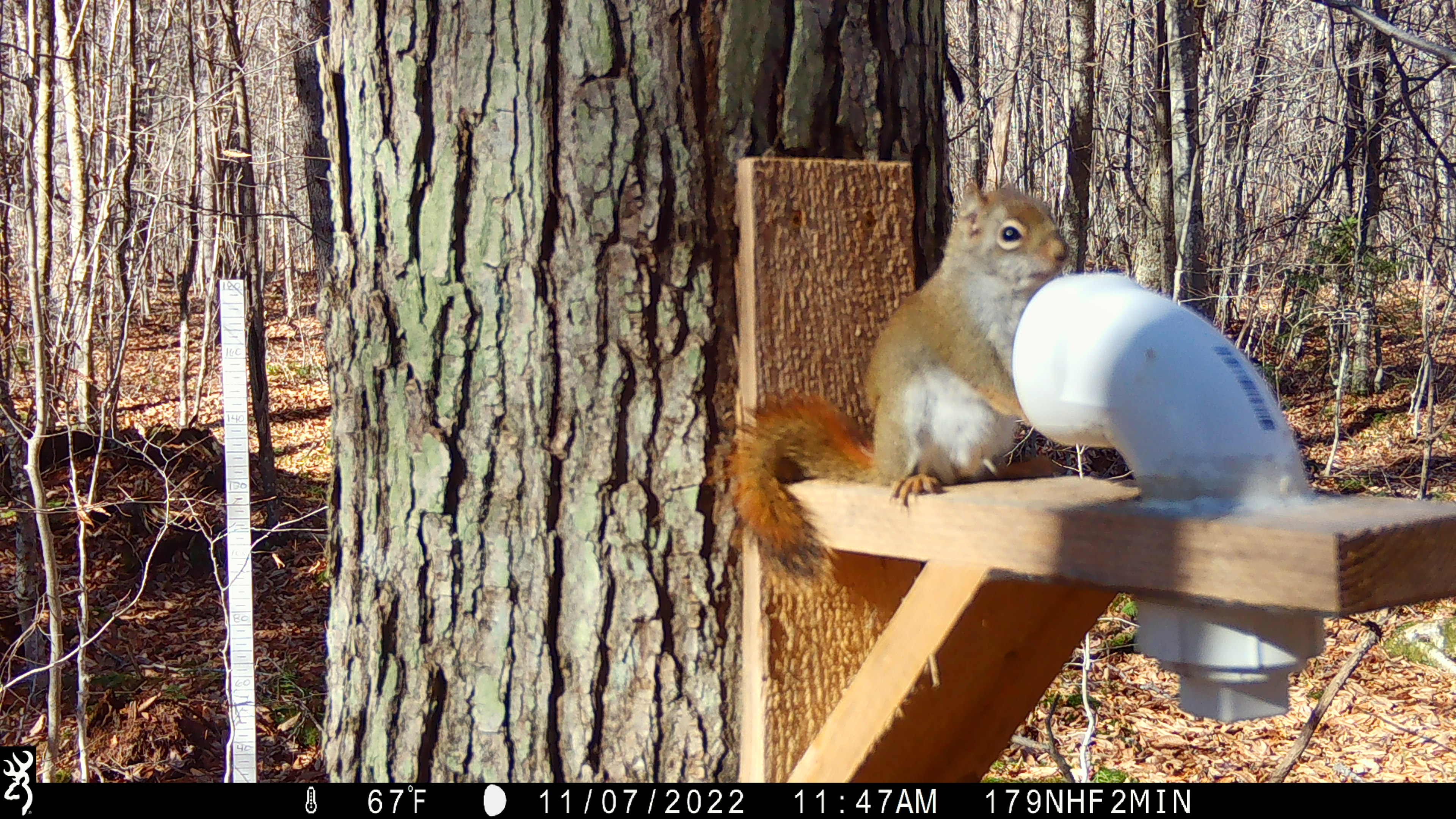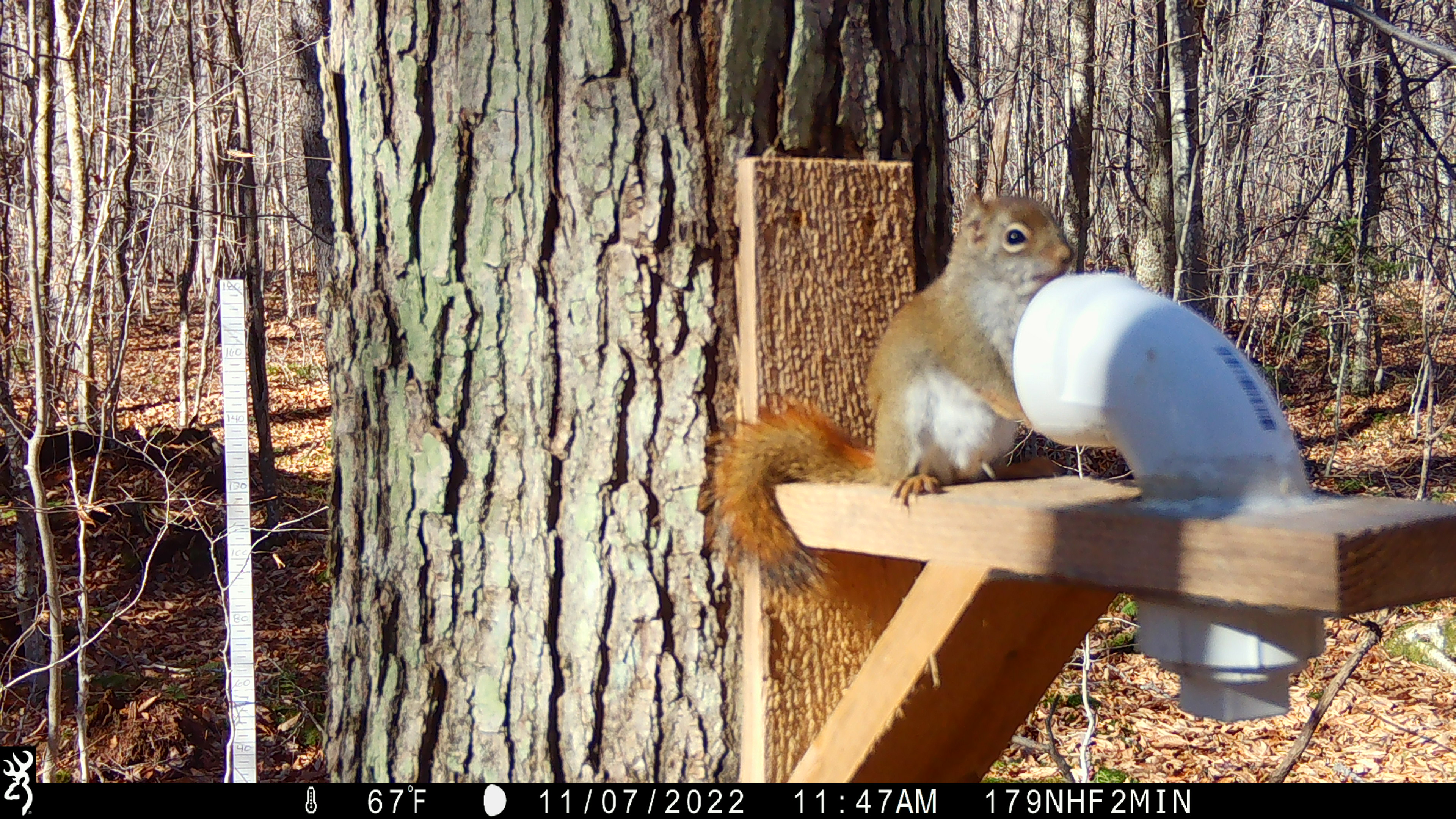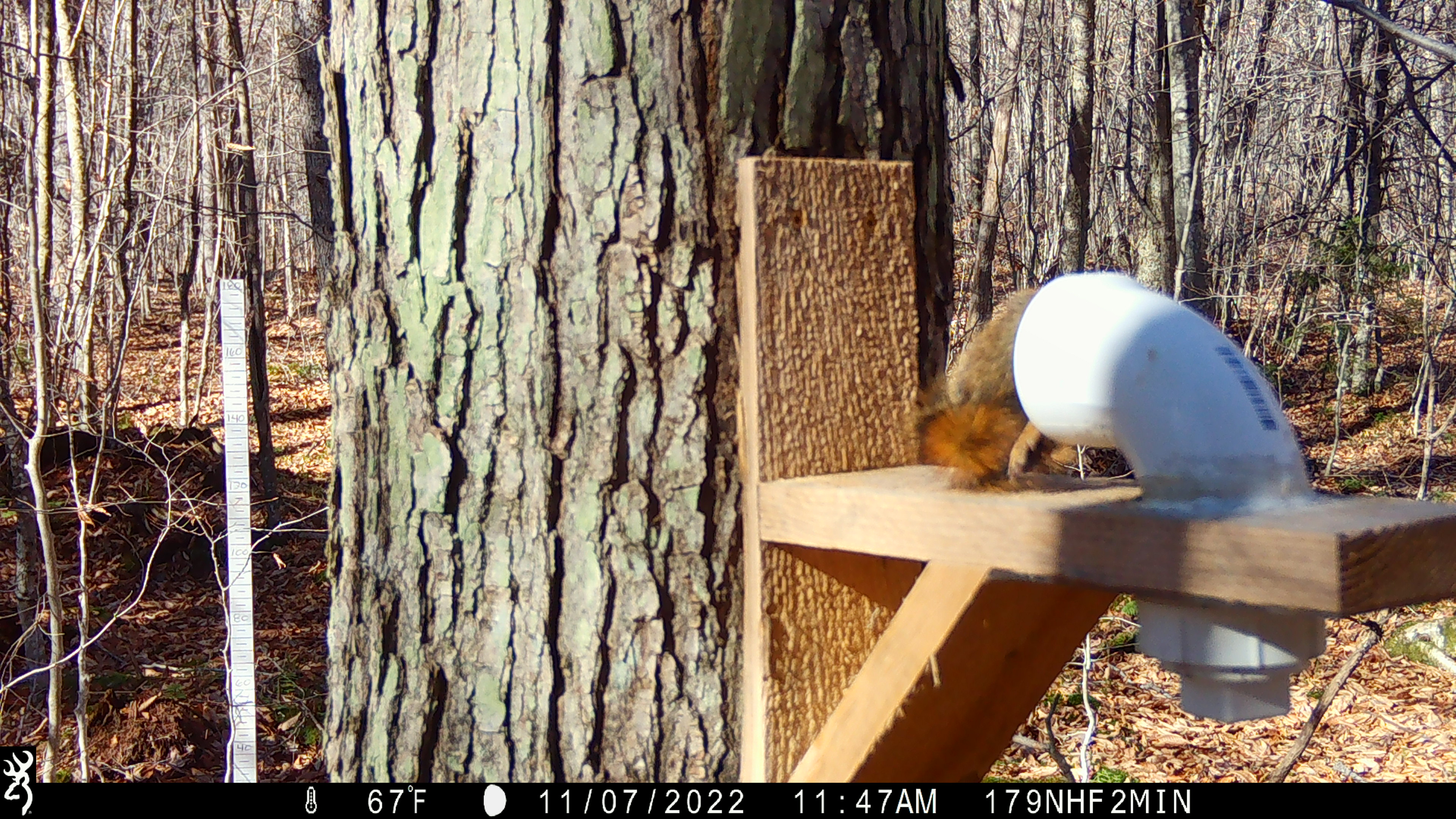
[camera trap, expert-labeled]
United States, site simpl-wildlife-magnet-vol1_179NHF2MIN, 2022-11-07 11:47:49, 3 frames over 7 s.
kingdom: Animalia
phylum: Chordata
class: Mammalia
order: Rodentia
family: Sciuridae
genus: Tamiasciurus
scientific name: Tamiasciurus hudsonicus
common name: red squirrel